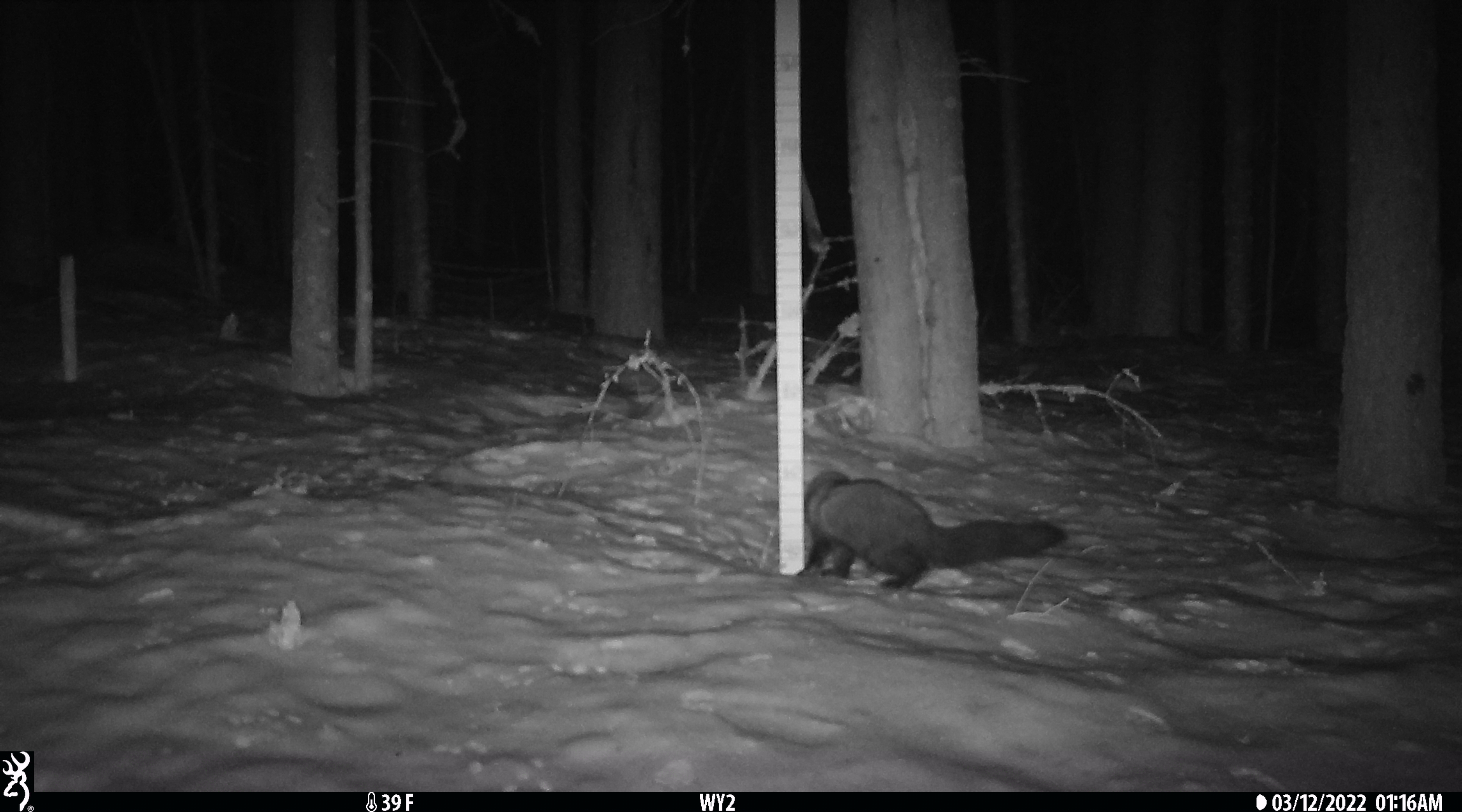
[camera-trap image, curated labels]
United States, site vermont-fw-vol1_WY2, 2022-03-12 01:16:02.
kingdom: Animalia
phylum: Chordata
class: Mammalia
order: Carnivora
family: Mustelidae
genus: Pekania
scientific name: Pekania pennanti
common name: fisher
Fisher (Pekania pennanti).